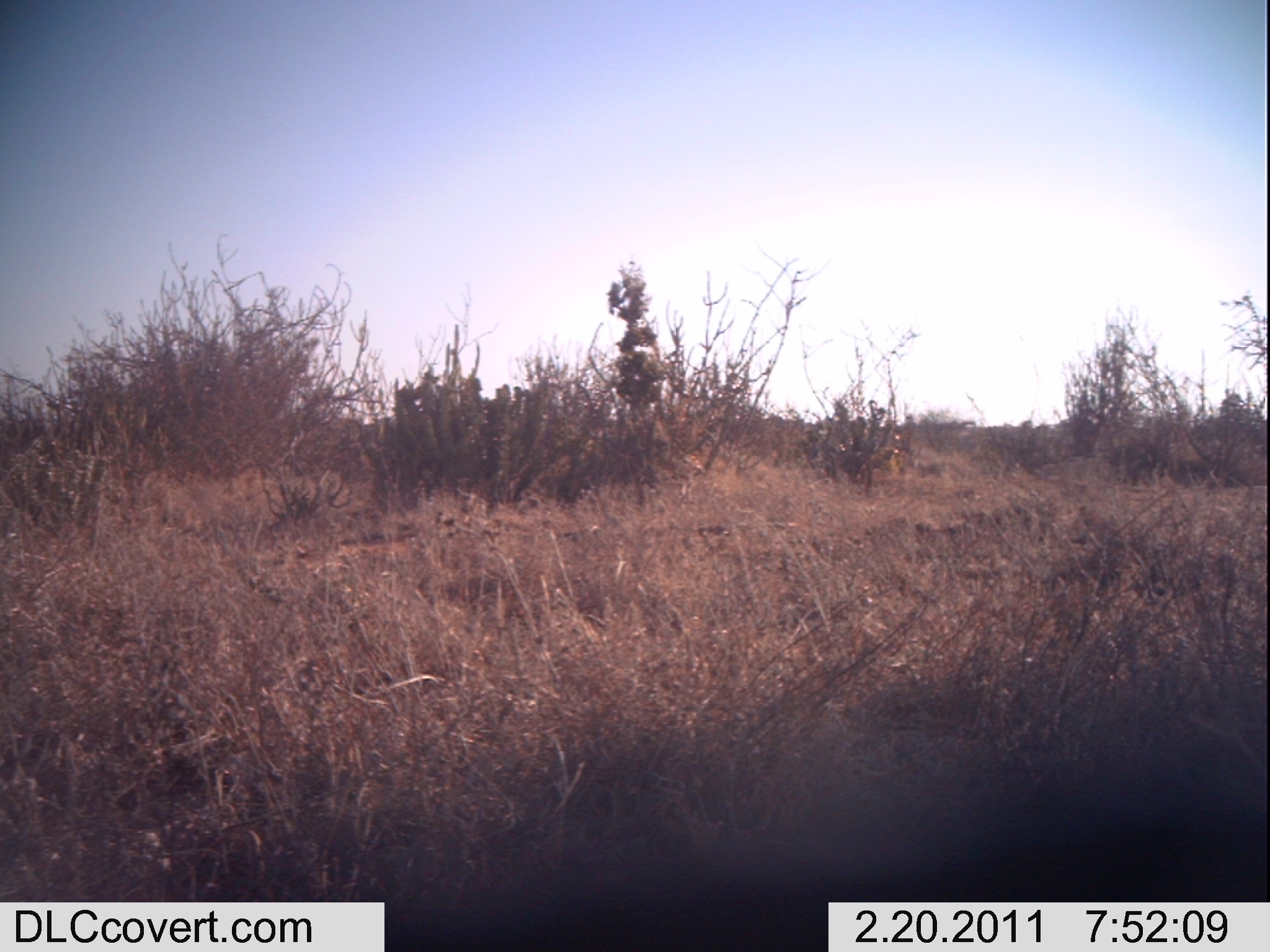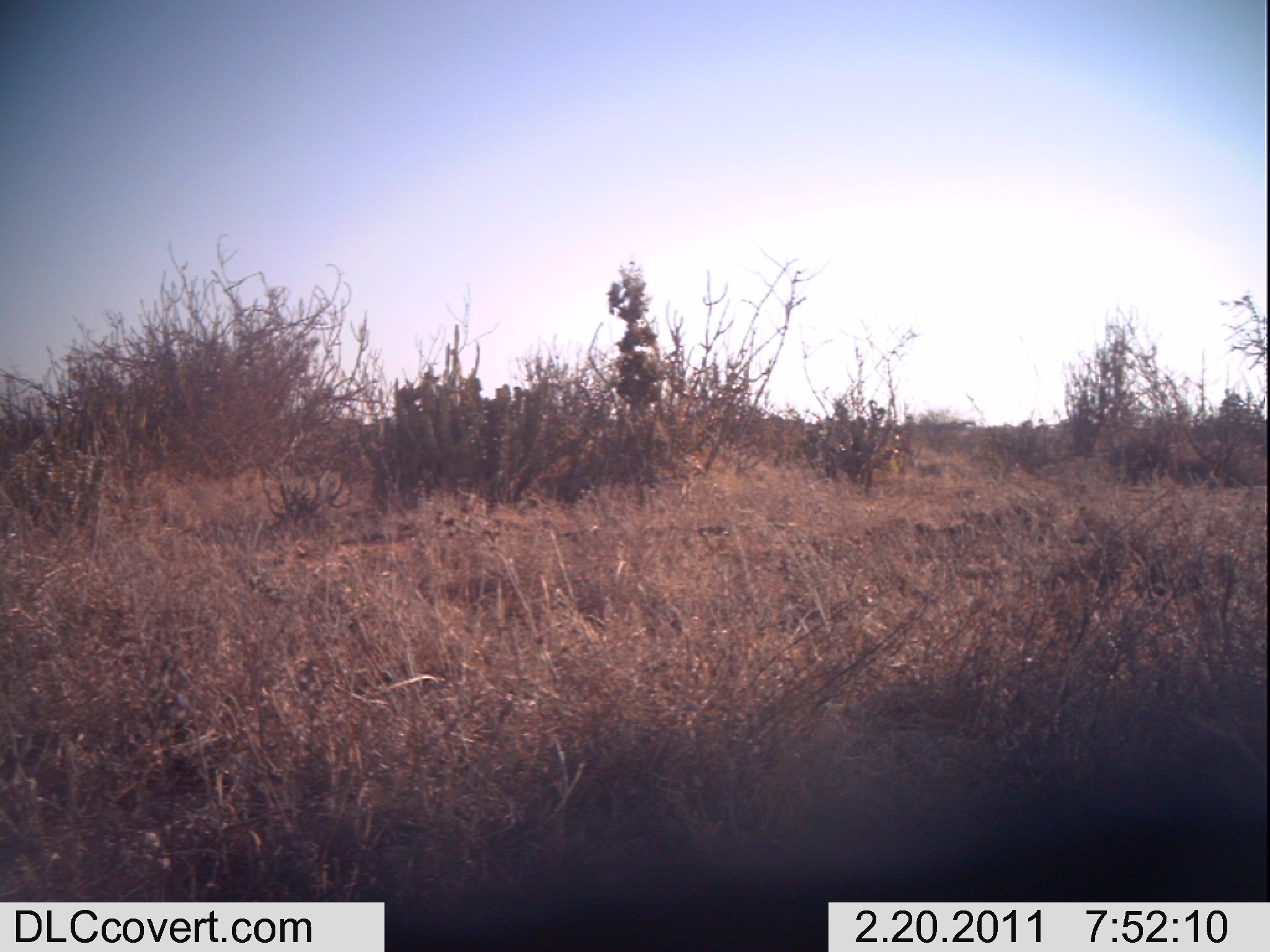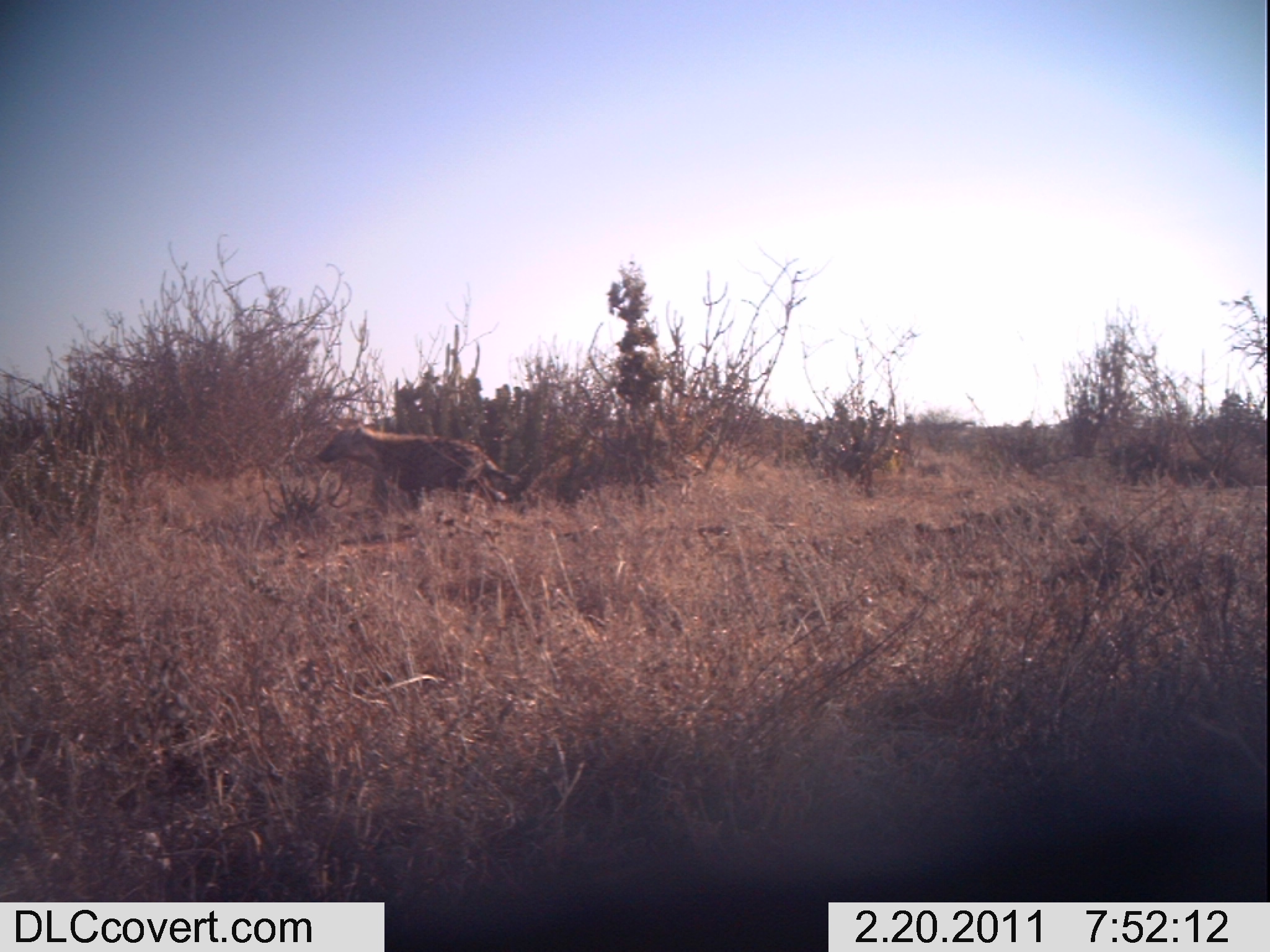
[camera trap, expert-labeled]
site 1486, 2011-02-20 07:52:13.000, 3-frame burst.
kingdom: Animalia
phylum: Chordata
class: Mammalia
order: Carnivora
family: Hyaenidae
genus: Crocuta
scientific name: Crocuta crocuta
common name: spotted hyena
Crocuta crocuta (spotted hyena), count 1.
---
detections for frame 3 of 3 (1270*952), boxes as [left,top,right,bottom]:
crocuta crocuta: [314,420,520,529]